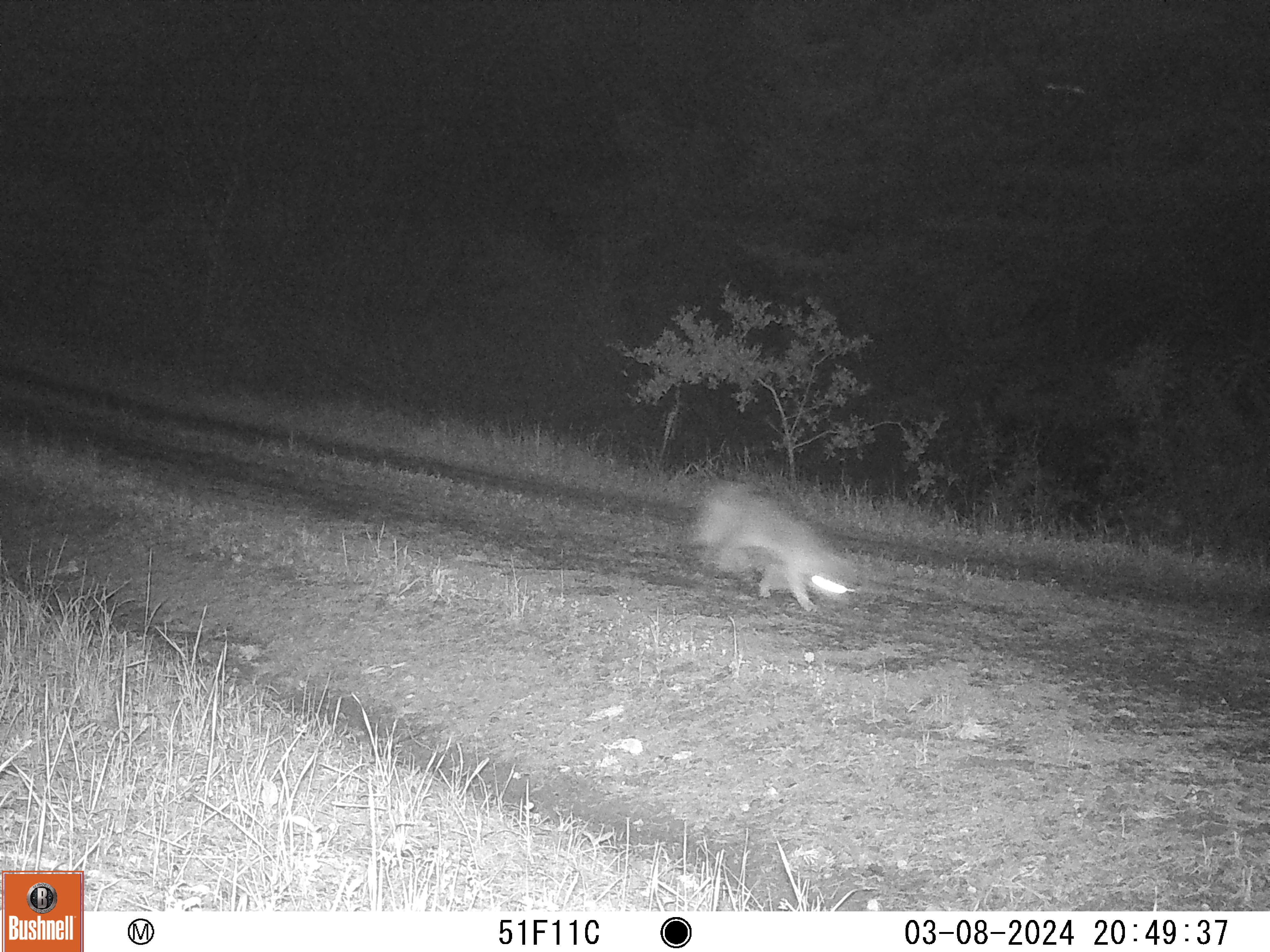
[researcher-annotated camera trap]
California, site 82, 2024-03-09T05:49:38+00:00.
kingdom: Animalia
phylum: Chordata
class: Mammalia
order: Carnivora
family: Canidae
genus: Urocyon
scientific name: Urocyon cinereoargenteus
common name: gray fox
Gray fox (Urocyon cinereoargenteus).